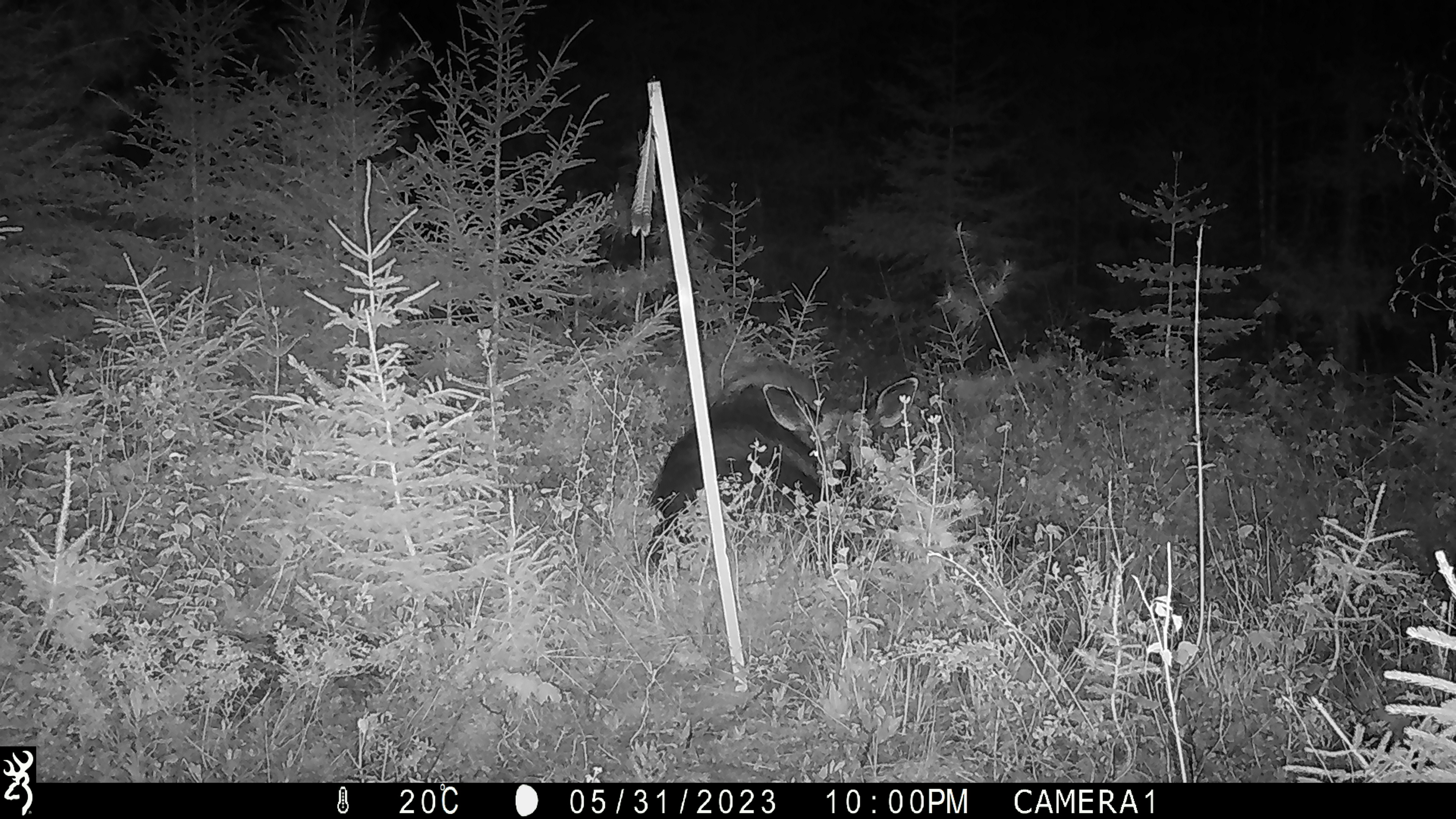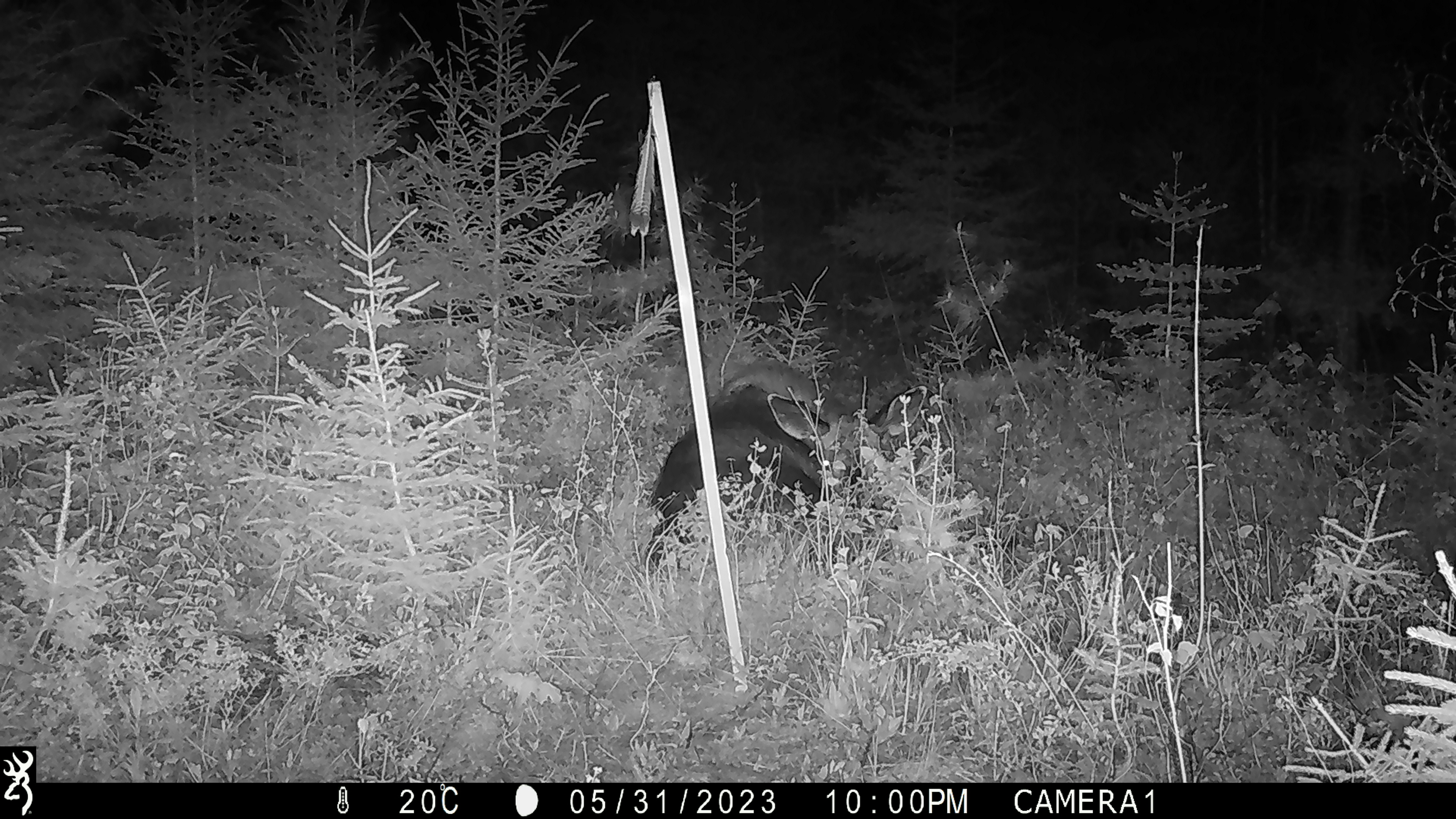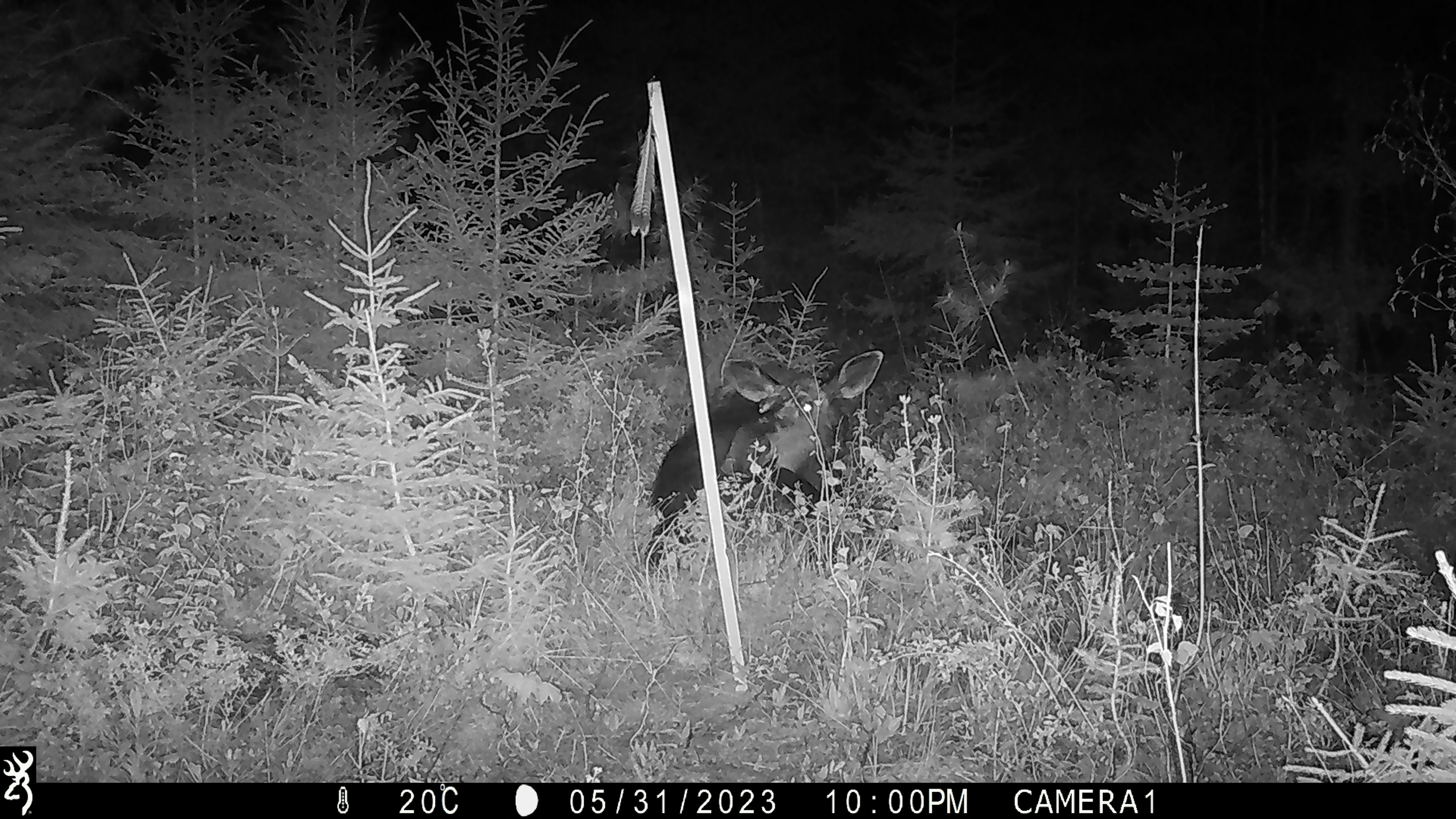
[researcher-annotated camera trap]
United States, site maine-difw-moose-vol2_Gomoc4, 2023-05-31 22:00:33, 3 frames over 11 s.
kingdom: Animalia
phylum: Chordata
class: Mammalia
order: Artiodactyla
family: Cervidae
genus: Alces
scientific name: Alces alces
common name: moose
Moose (Alces alces).